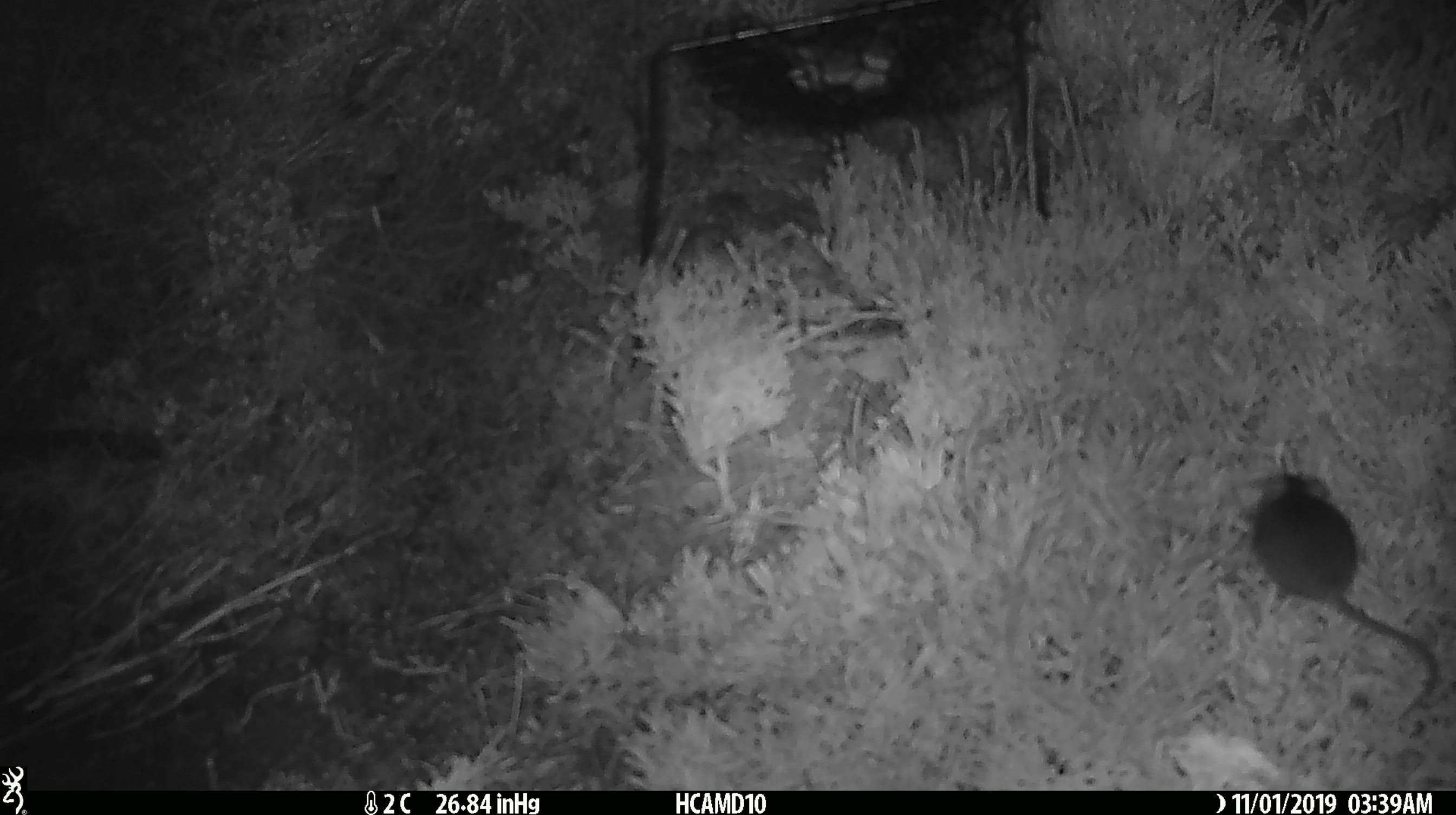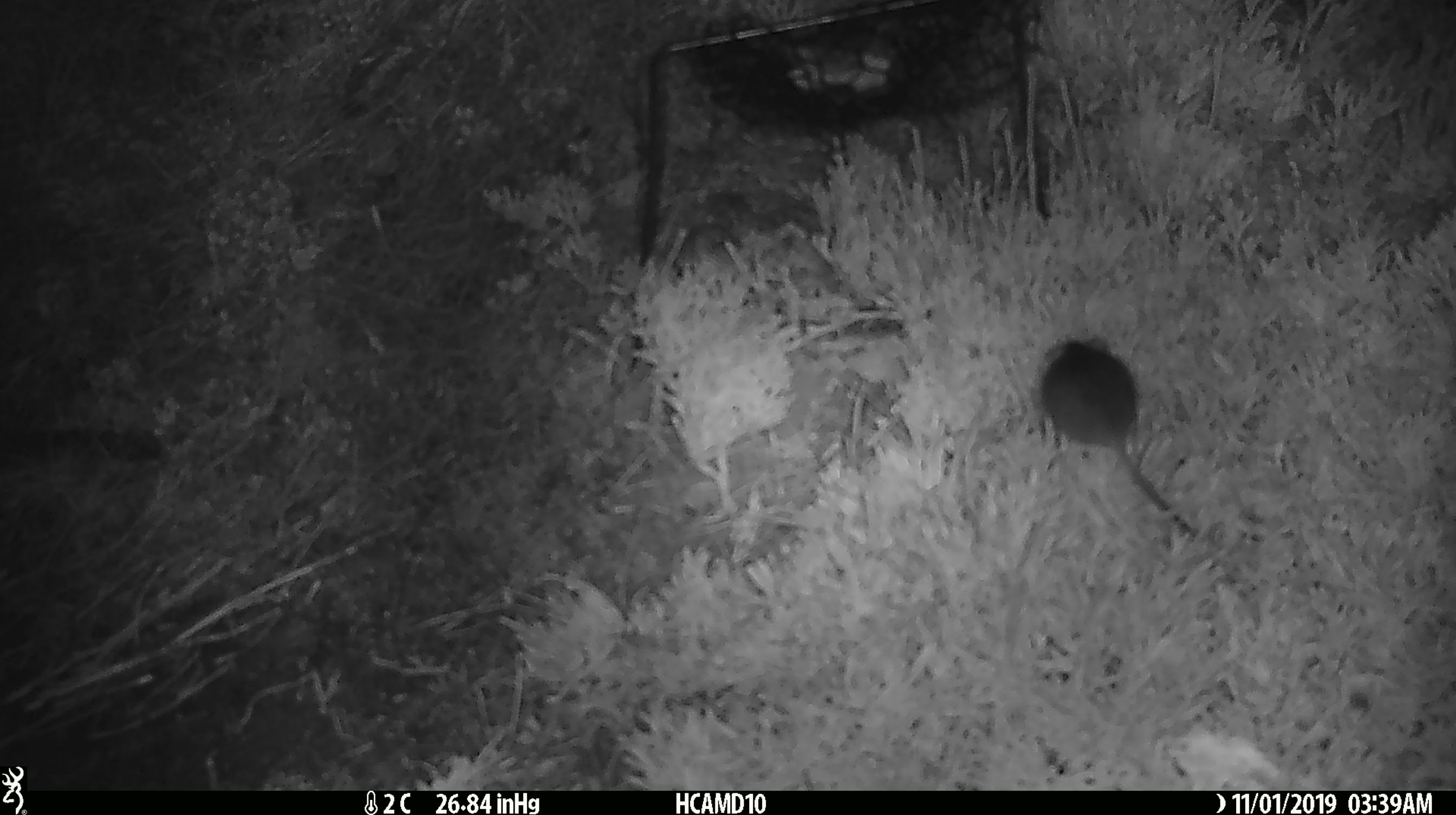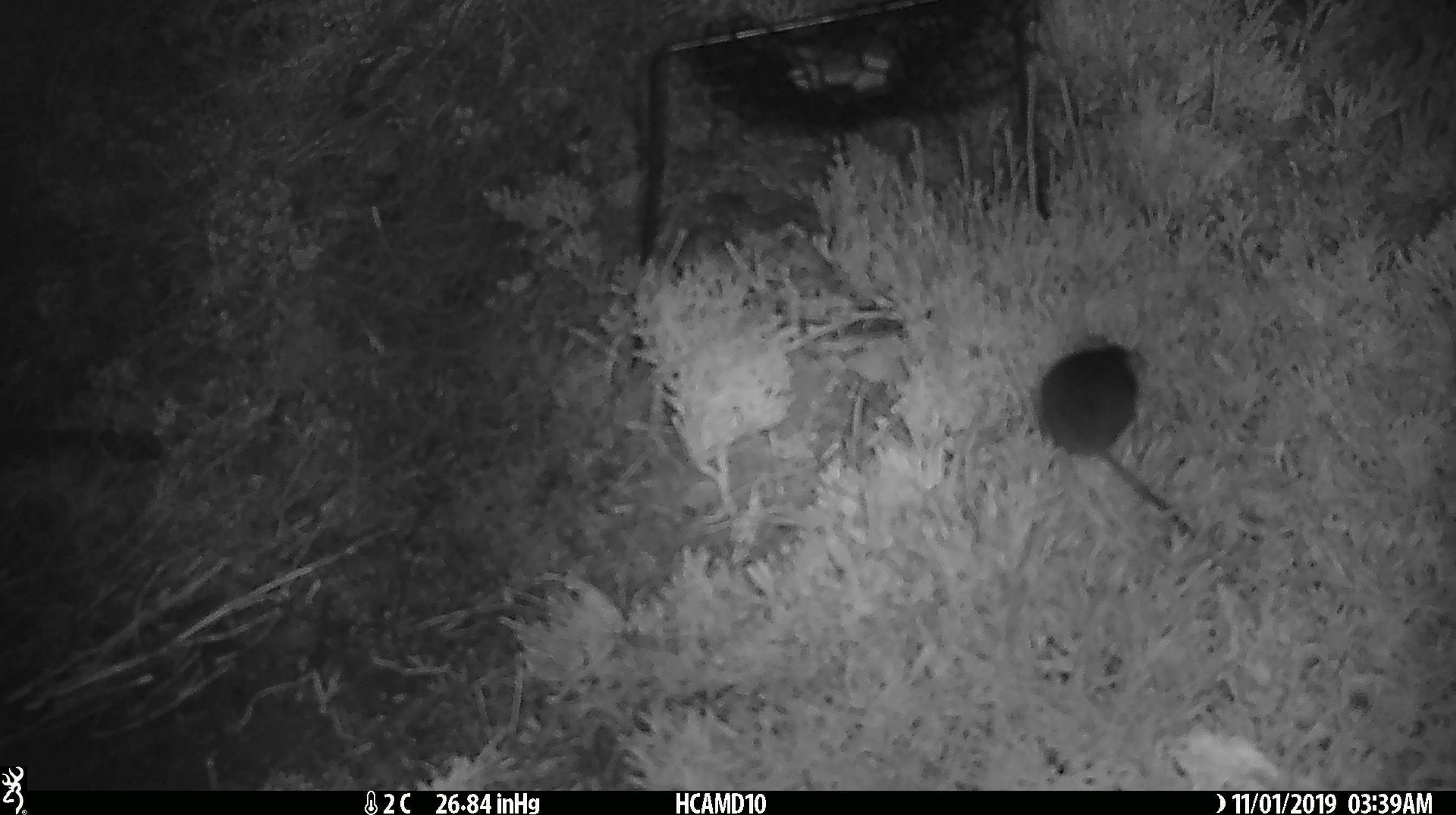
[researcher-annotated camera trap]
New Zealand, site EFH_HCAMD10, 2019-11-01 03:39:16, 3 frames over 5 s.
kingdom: Animalia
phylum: Chordata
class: Mammalia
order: Rodentia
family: Muridae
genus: Mus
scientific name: Mus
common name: mouse